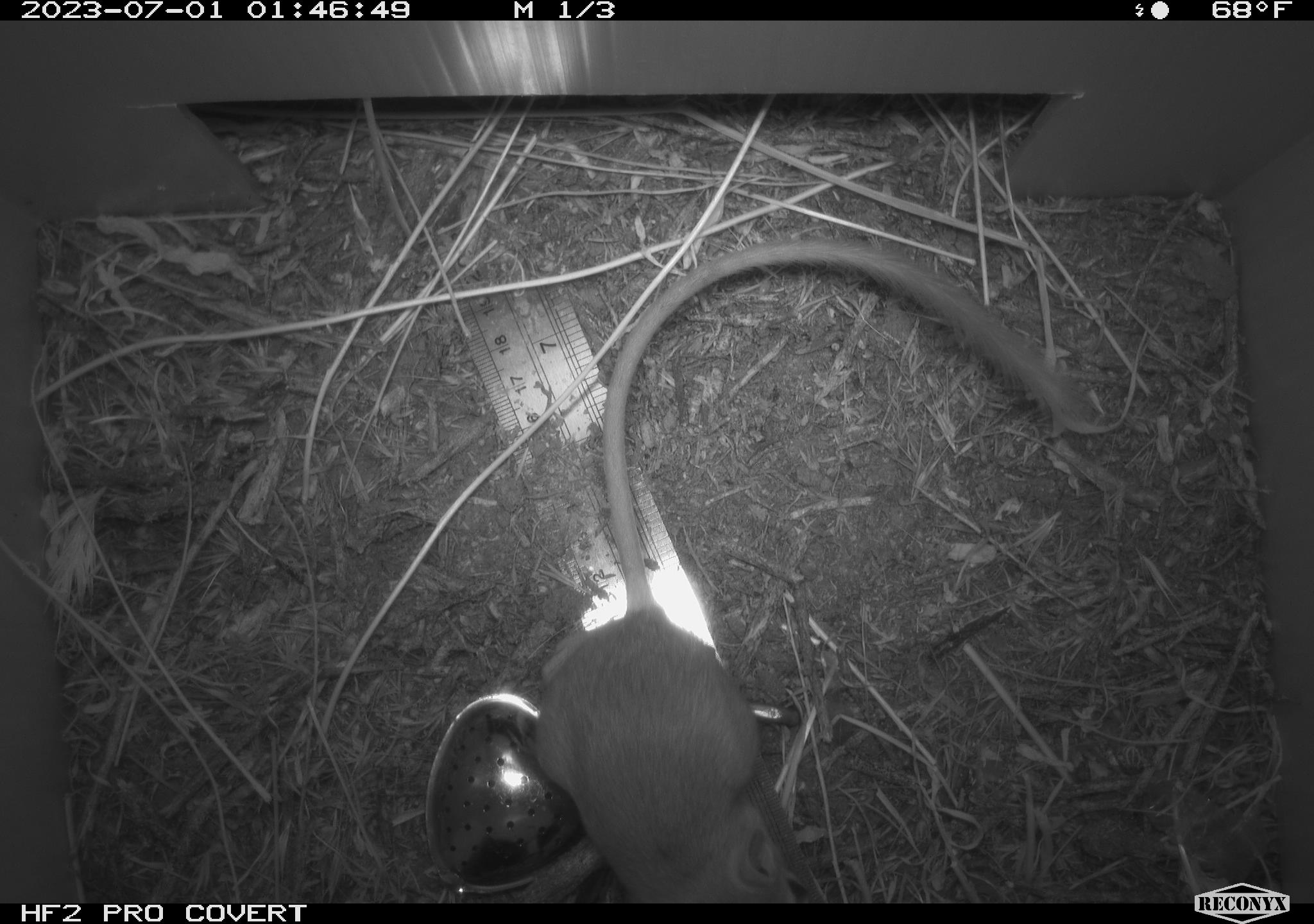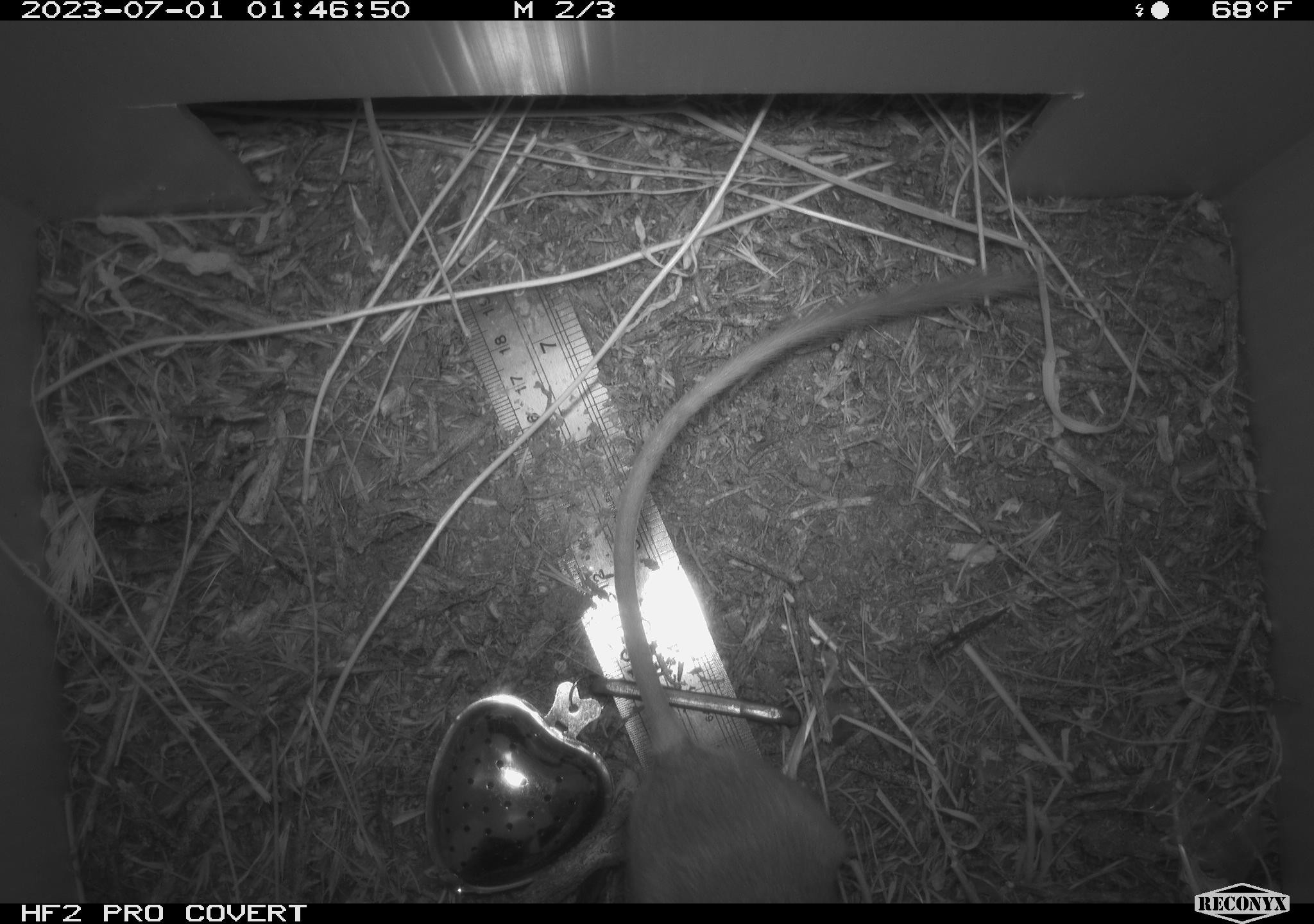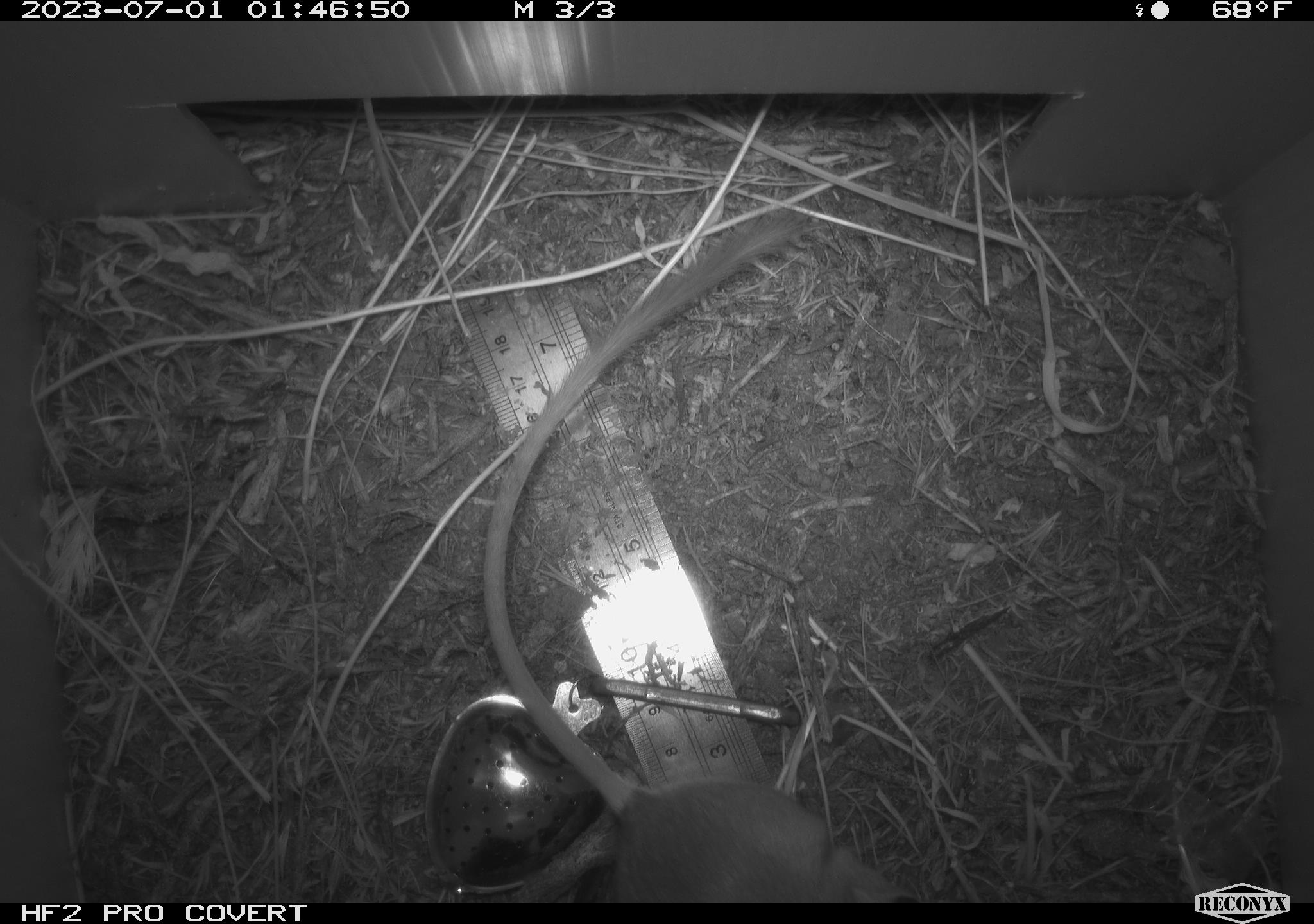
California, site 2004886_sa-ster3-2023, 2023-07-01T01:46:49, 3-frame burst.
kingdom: Animalia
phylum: Chordata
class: Mammalia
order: Rodentia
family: Heteromyidae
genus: Dipodomys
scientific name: Dipodomys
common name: kangaroo rats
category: dipodomys species